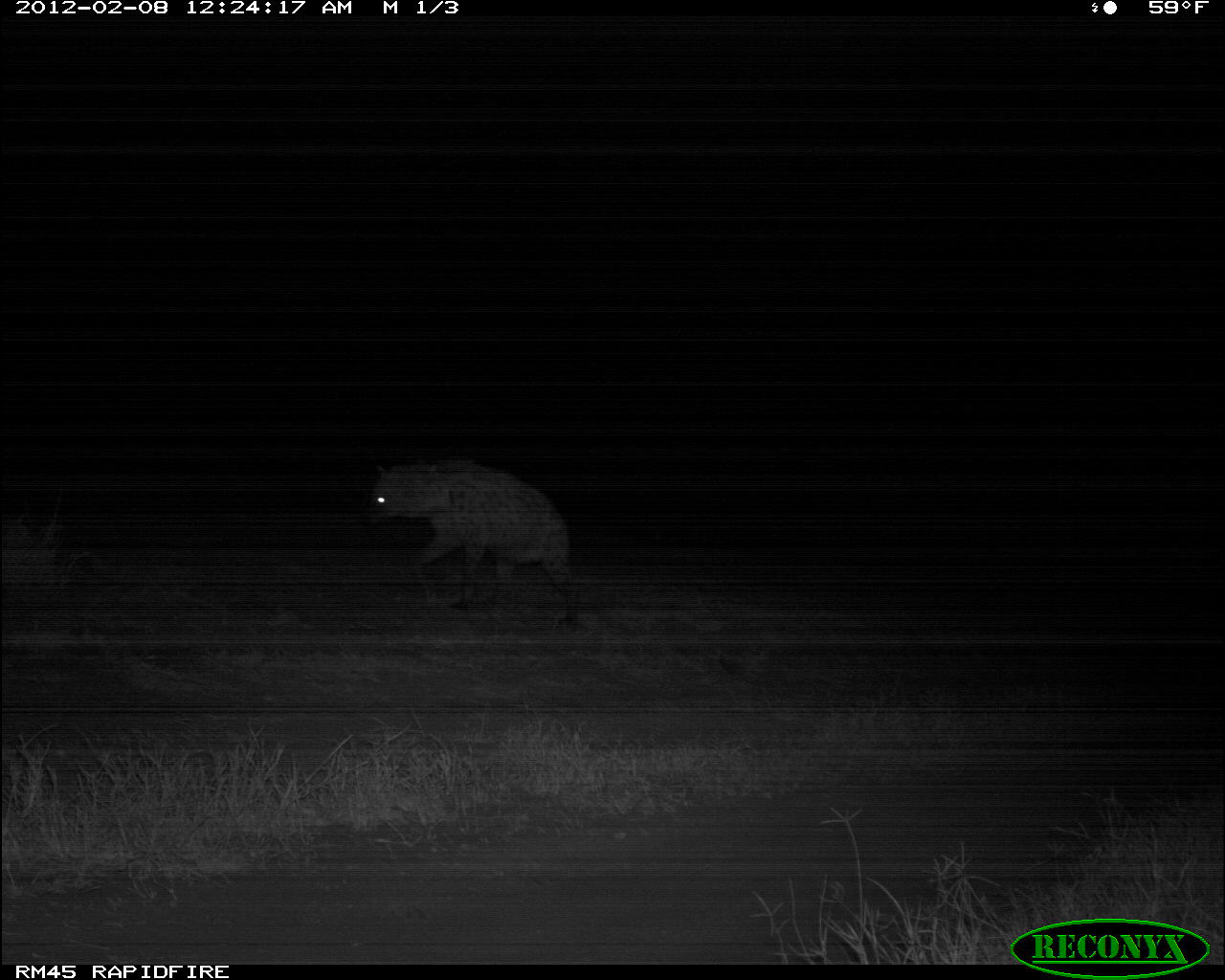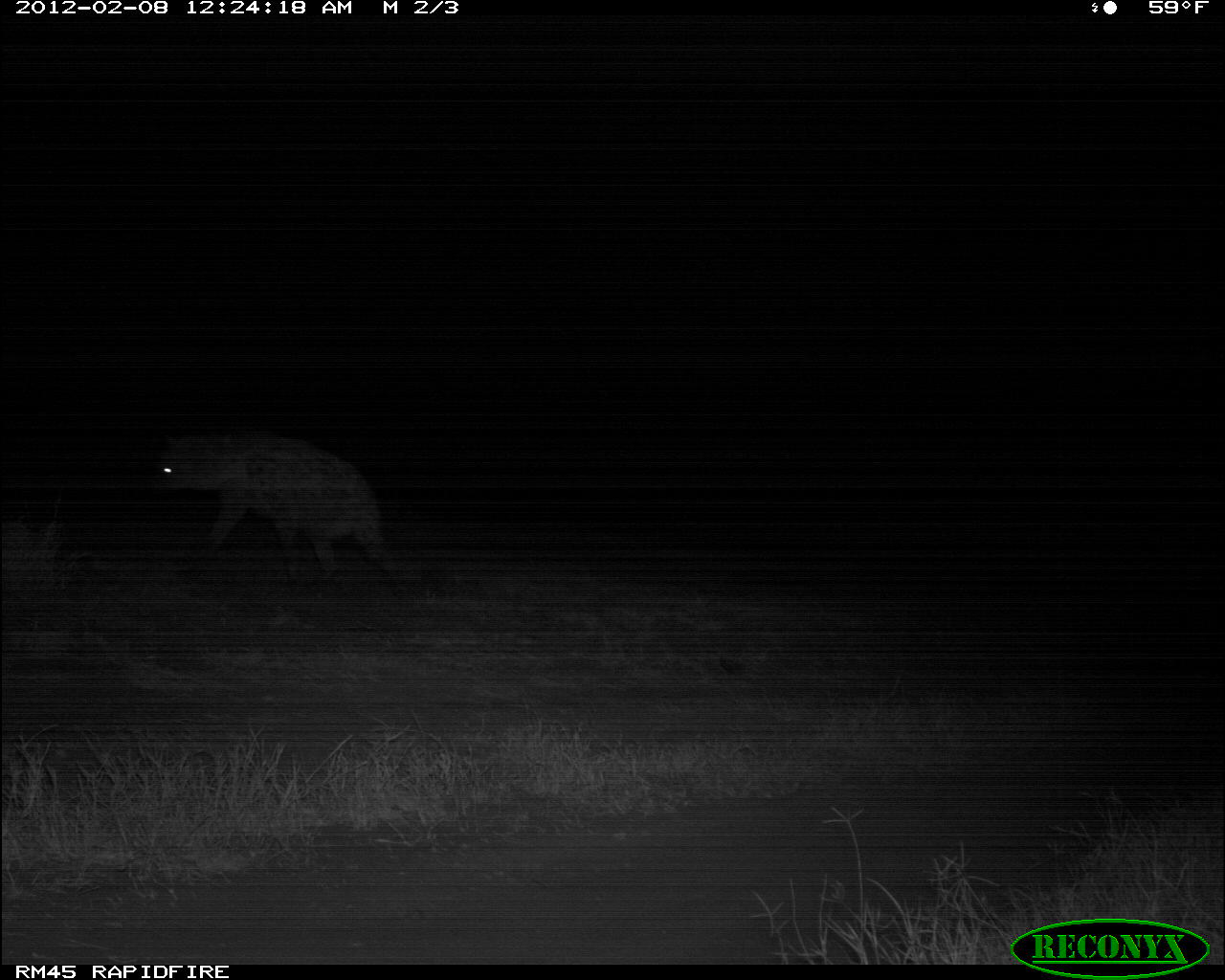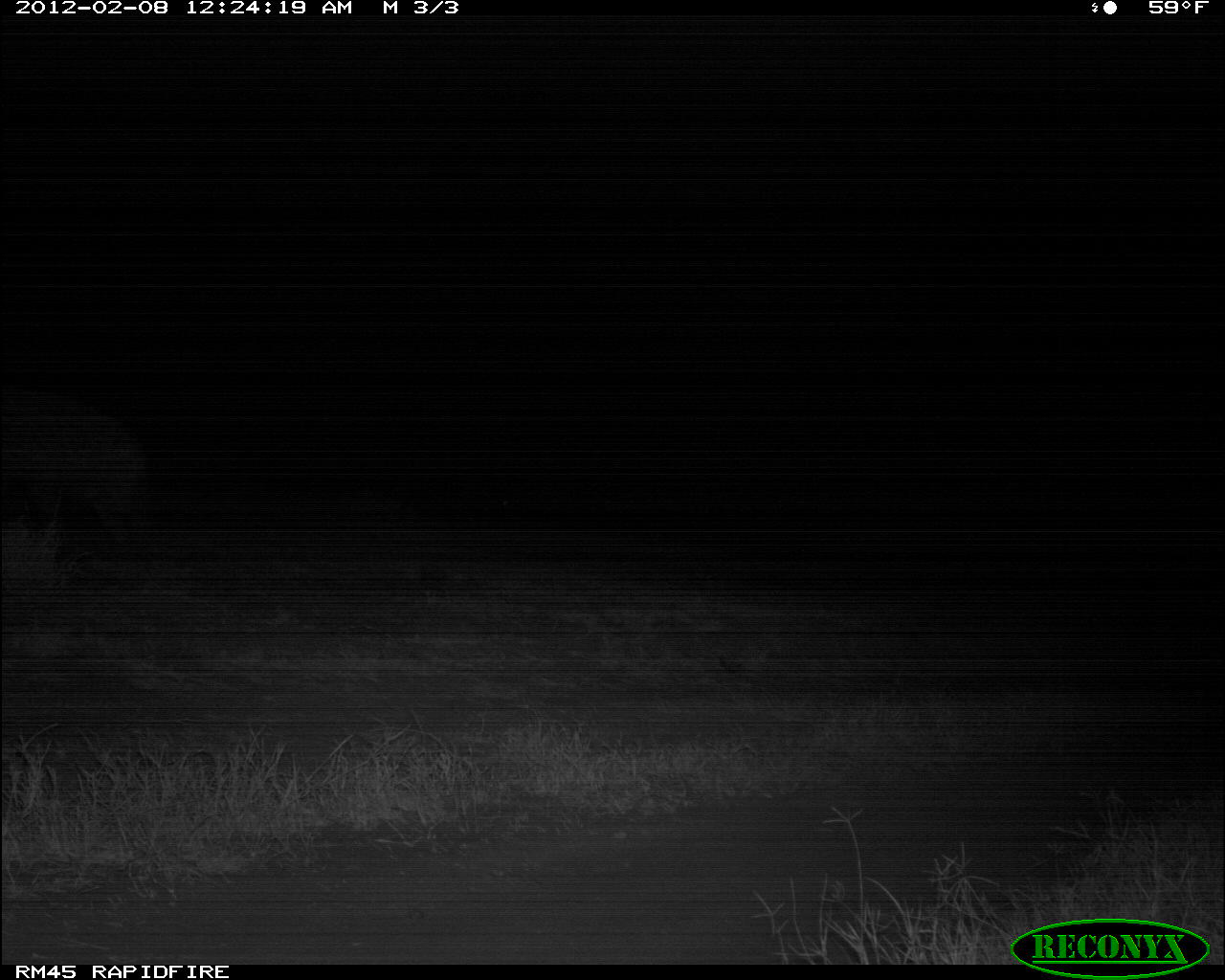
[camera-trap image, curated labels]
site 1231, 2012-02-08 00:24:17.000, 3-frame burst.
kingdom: Animalia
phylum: Chordata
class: Mammalia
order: Carnivora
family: Hyaenidae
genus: Crocuta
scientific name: Crocuta crocuta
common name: spotted hyena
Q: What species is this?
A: Crocuta crocuta (spotted hyena).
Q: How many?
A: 1.